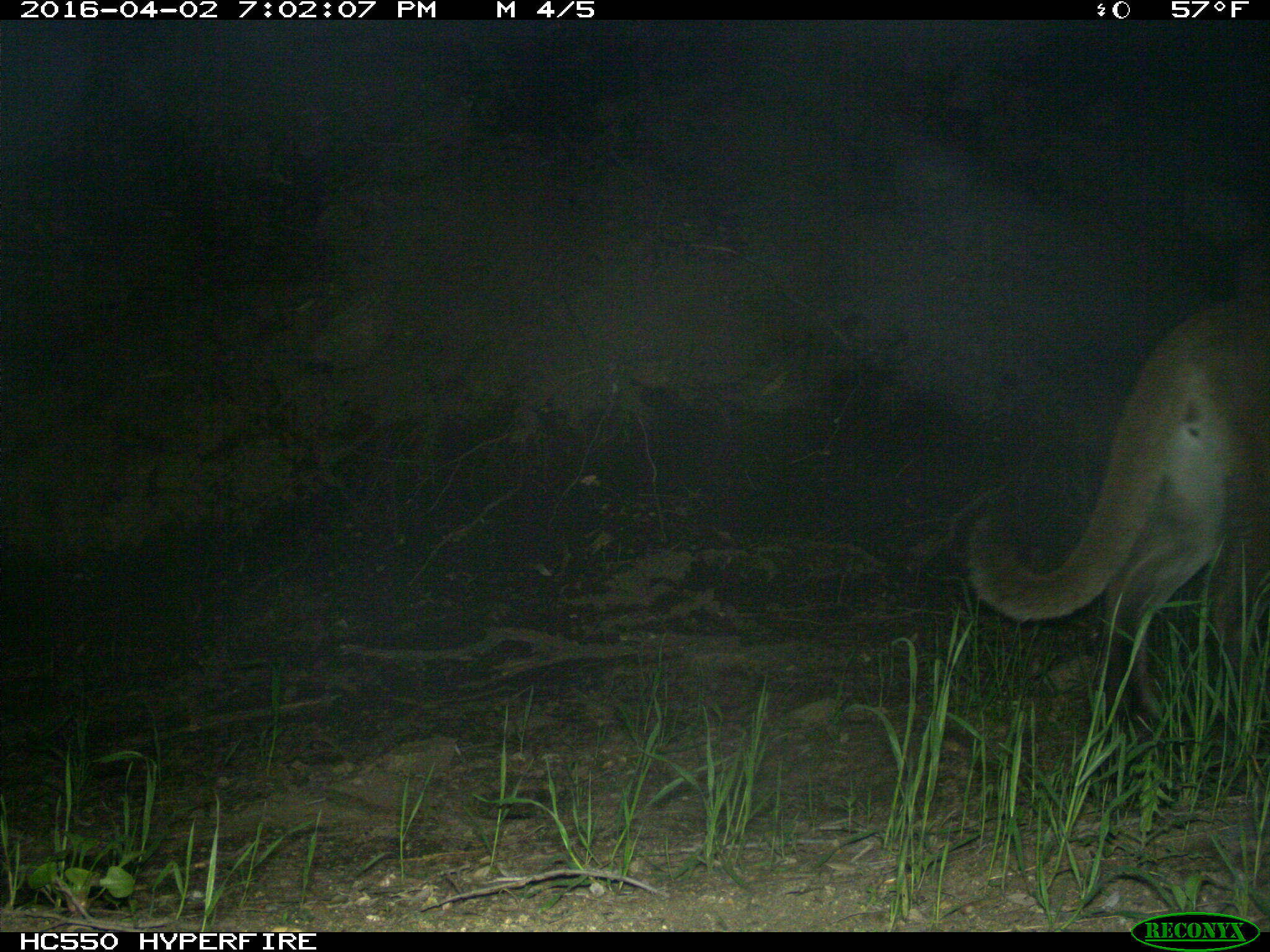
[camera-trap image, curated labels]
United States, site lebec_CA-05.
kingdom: Animalia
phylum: Chordata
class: Mammalia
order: Carnivora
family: Felidae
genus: Puma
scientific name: Puma concolor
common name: mountain lion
Puma concolor (mountain lion).